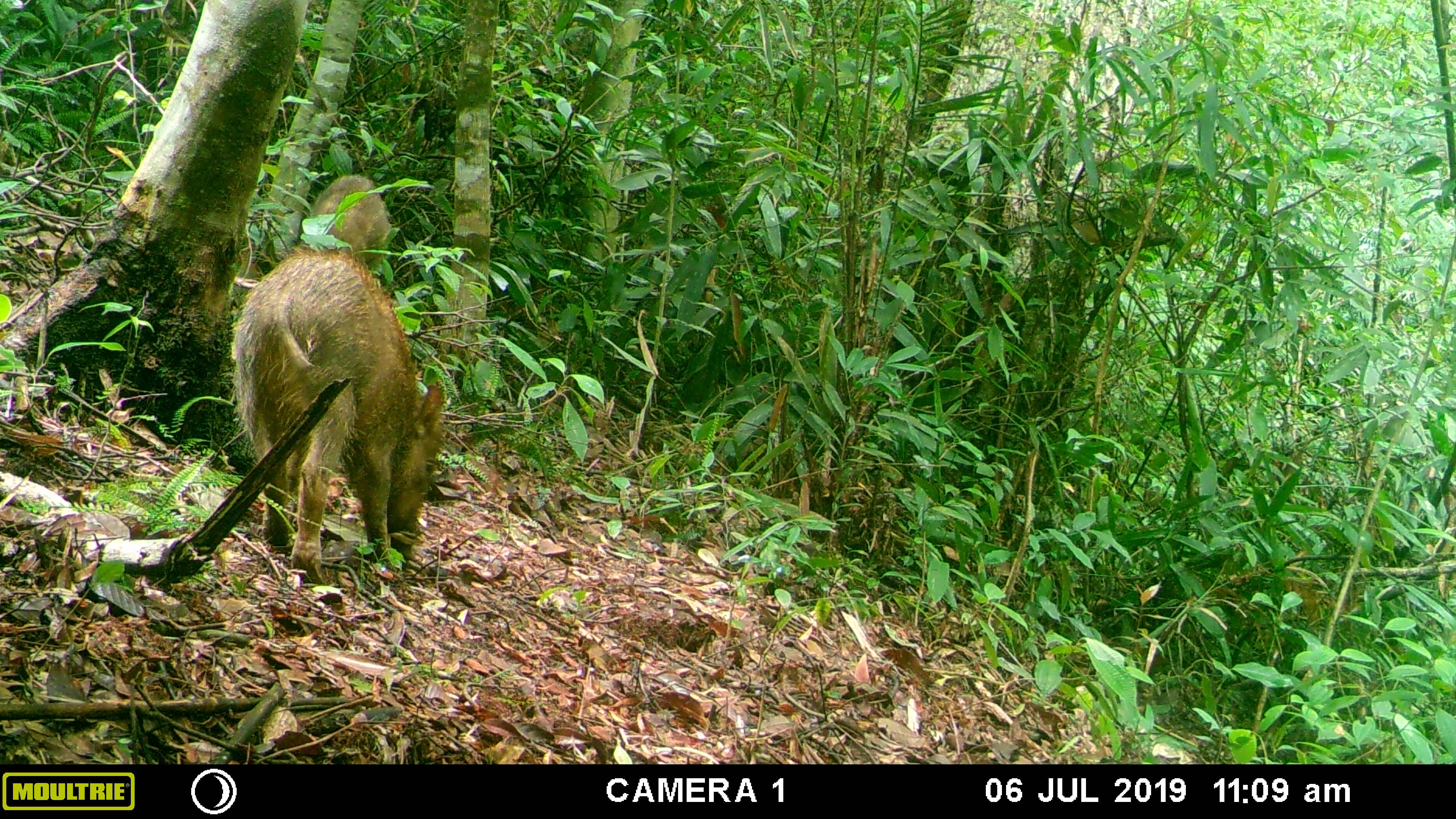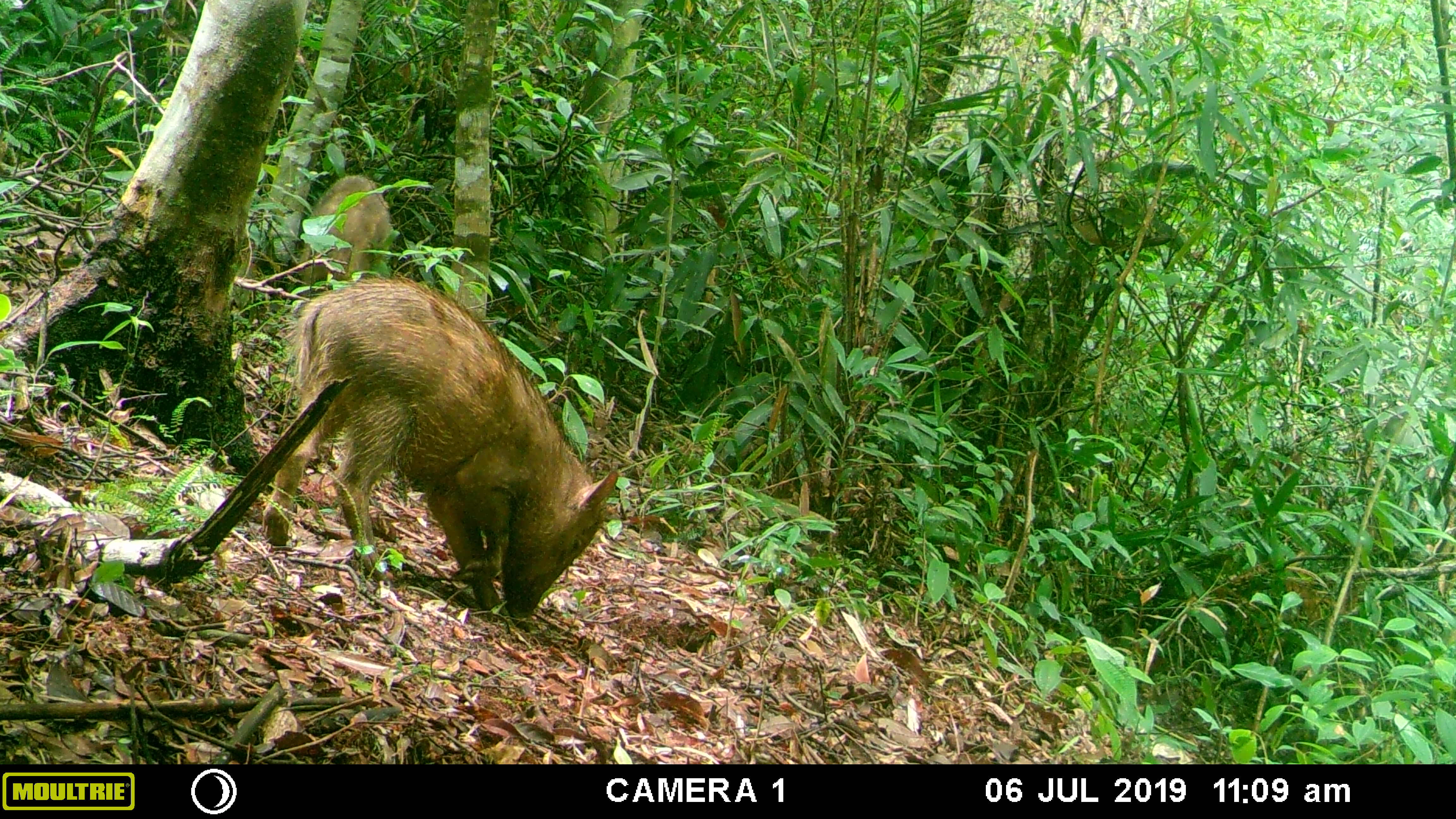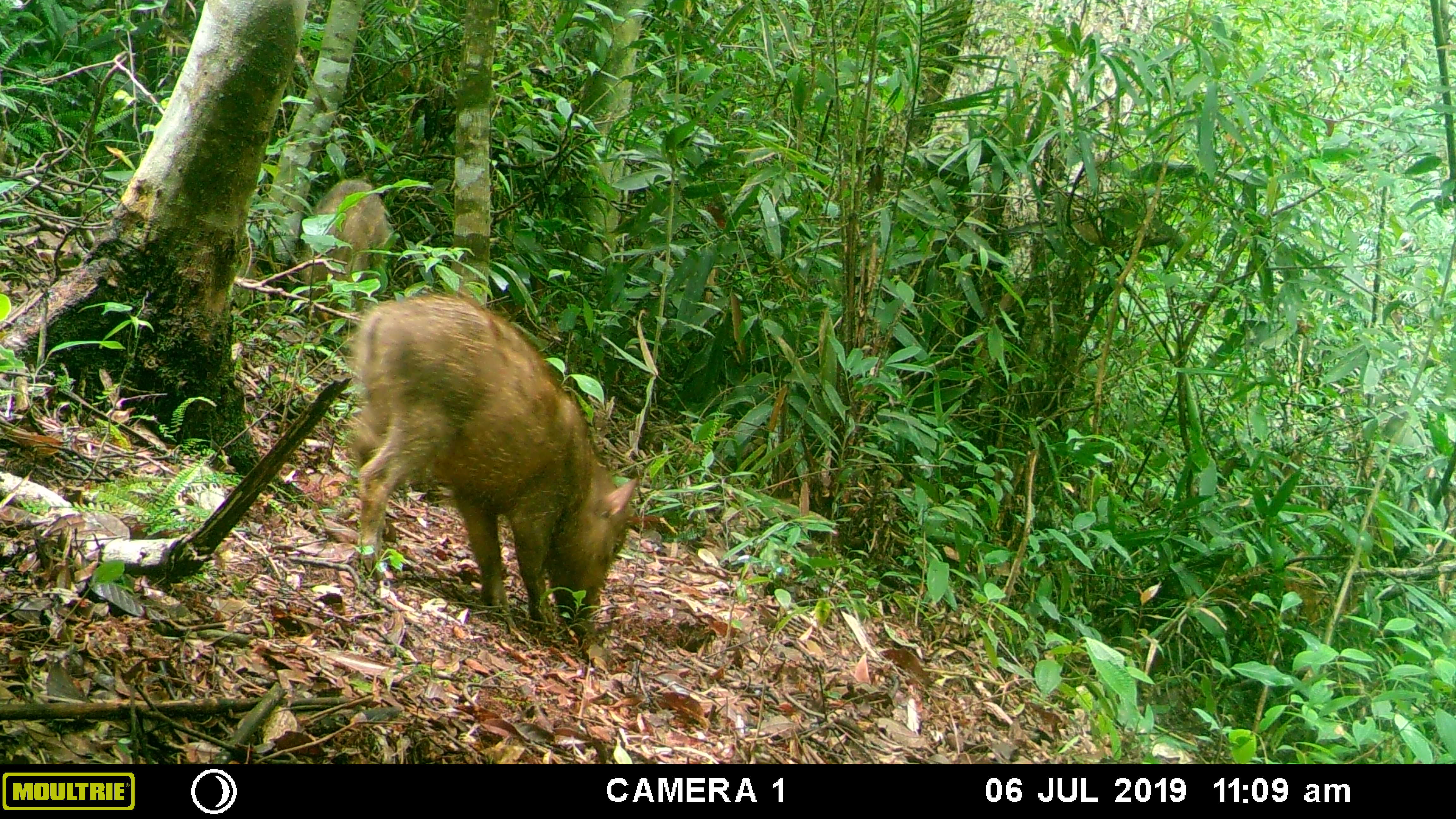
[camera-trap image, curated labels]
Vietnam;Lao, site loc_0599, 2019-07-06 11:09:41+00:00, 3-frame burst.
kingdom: Animalia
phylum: Chordata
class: Mammalia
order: Artiodactyla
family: Suidae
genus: Sus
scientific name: Sus scrofa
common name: eurasian wild pig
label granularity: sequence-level